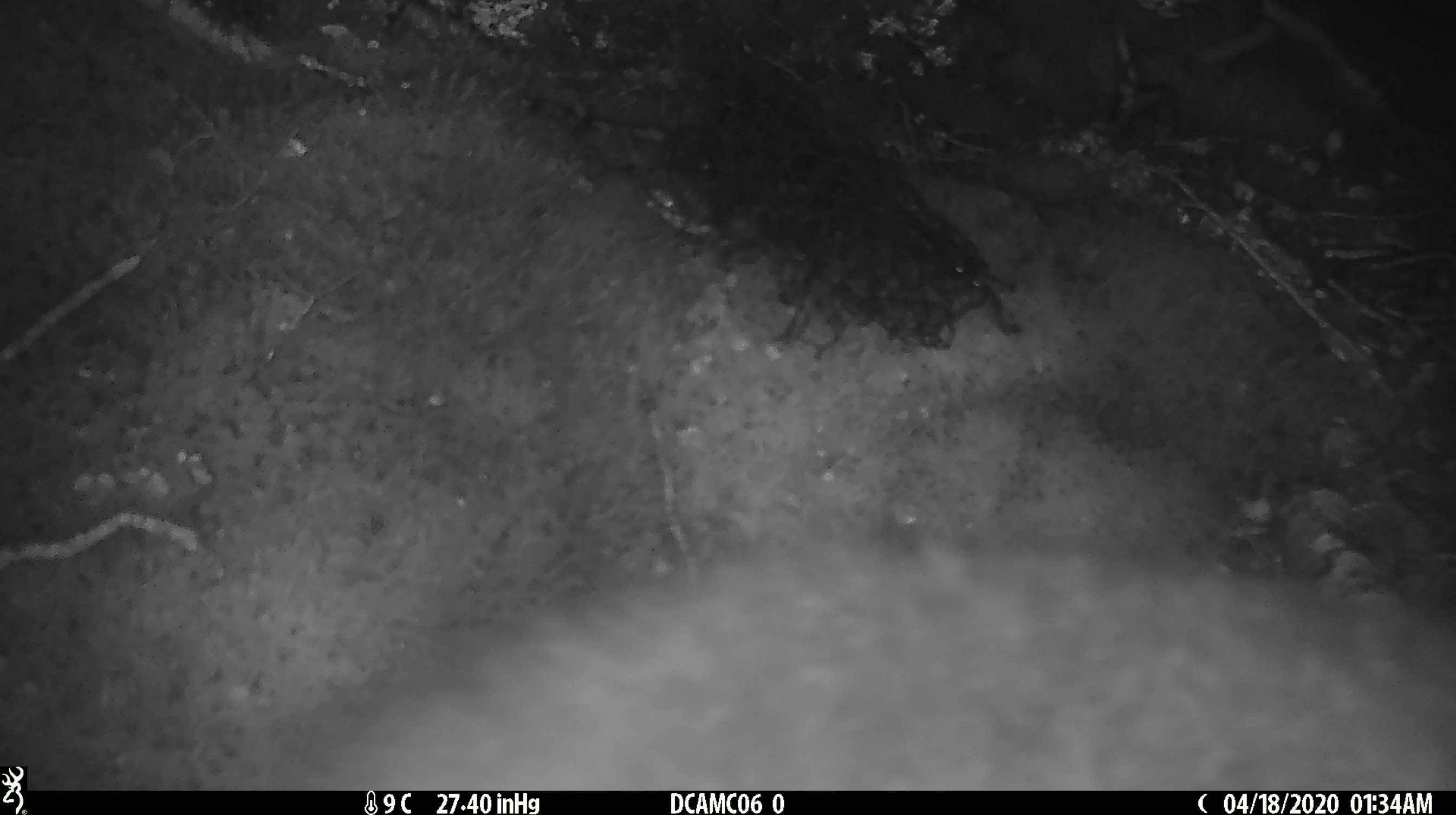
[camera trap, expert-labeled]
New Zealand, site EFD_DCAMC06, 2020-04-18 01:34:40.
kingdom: Animalia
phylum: Chordata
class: Mammalia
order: Diprotodontia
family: Phalangeridae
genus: Trichosurus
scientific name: Trichosurus vulpecula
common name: common brushtail possum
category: possum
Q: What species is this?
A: Possum (common brushtail possum) (Trichosurus vulpecula).